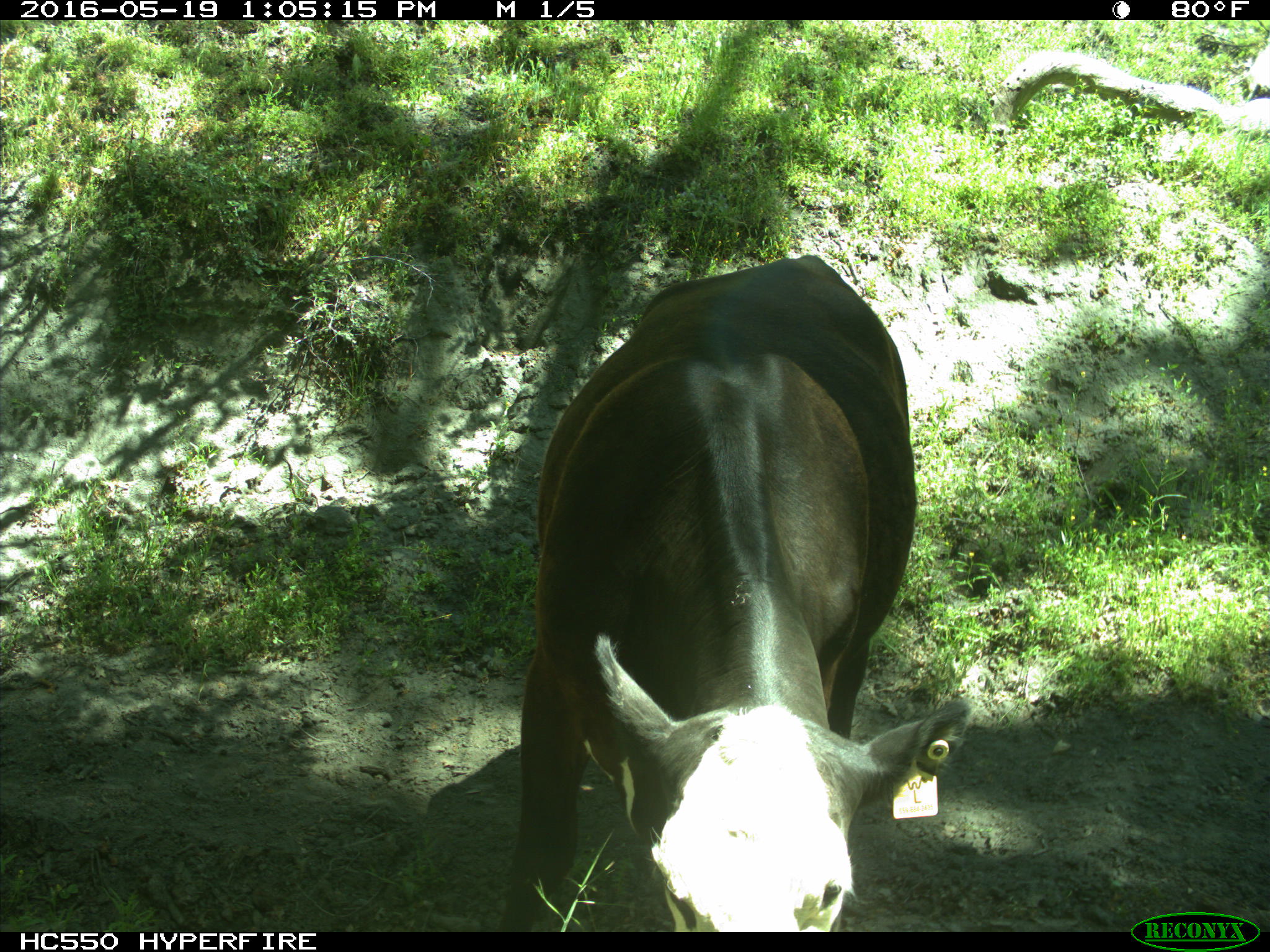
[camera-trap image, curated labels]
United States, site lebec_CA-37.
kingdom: Animalia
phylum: Chordata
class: Mammalia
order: Artiodactyla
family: Bovidae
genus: Bos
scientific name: Bos taurus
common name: domestic cow